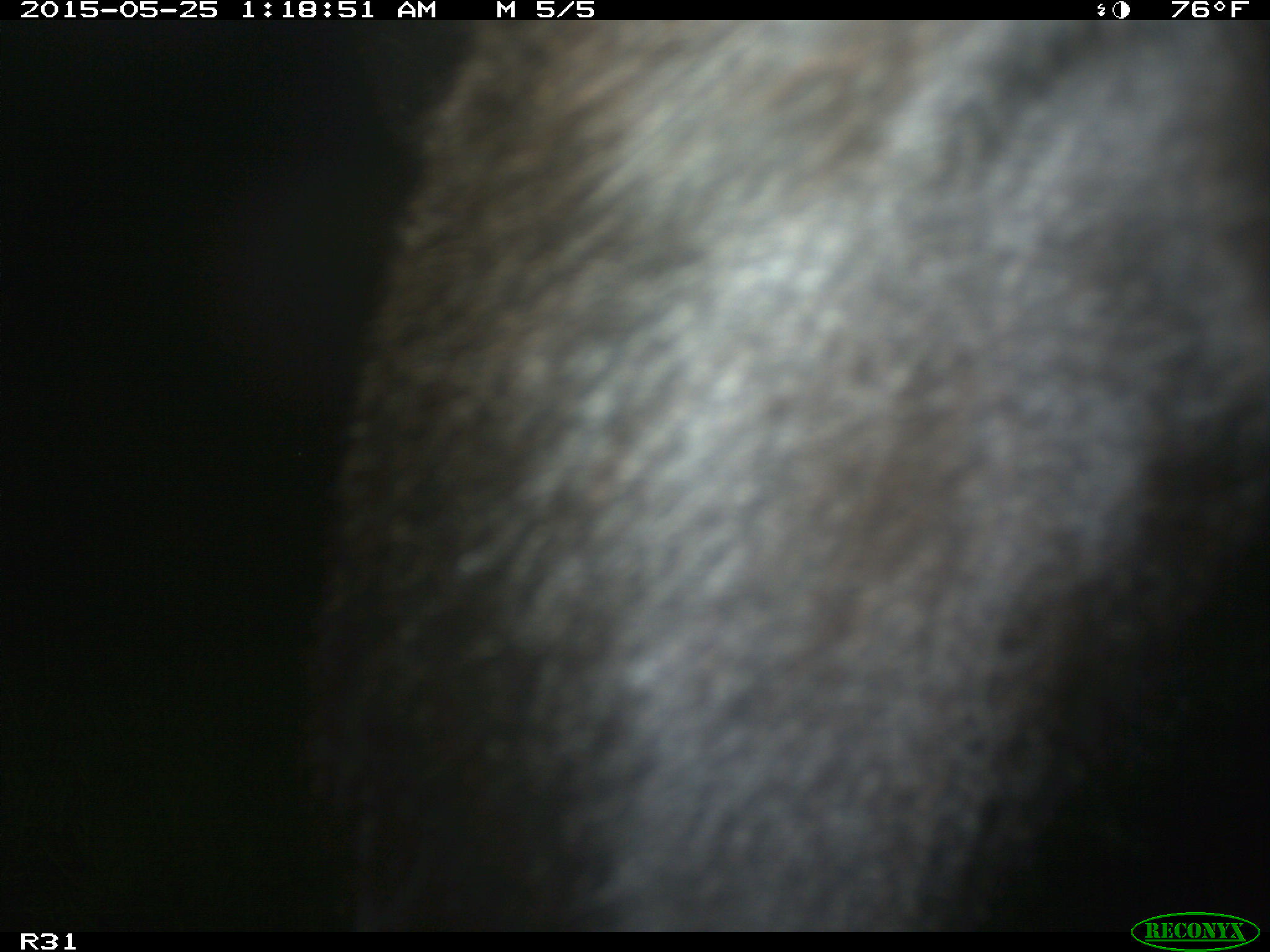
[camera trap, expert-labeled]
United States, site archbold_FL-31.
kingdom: Animalia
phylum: Chordata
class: Mammalia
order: Artiodactyla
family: Bovidae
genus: Bos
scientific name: Bos taurus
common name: domestic cow